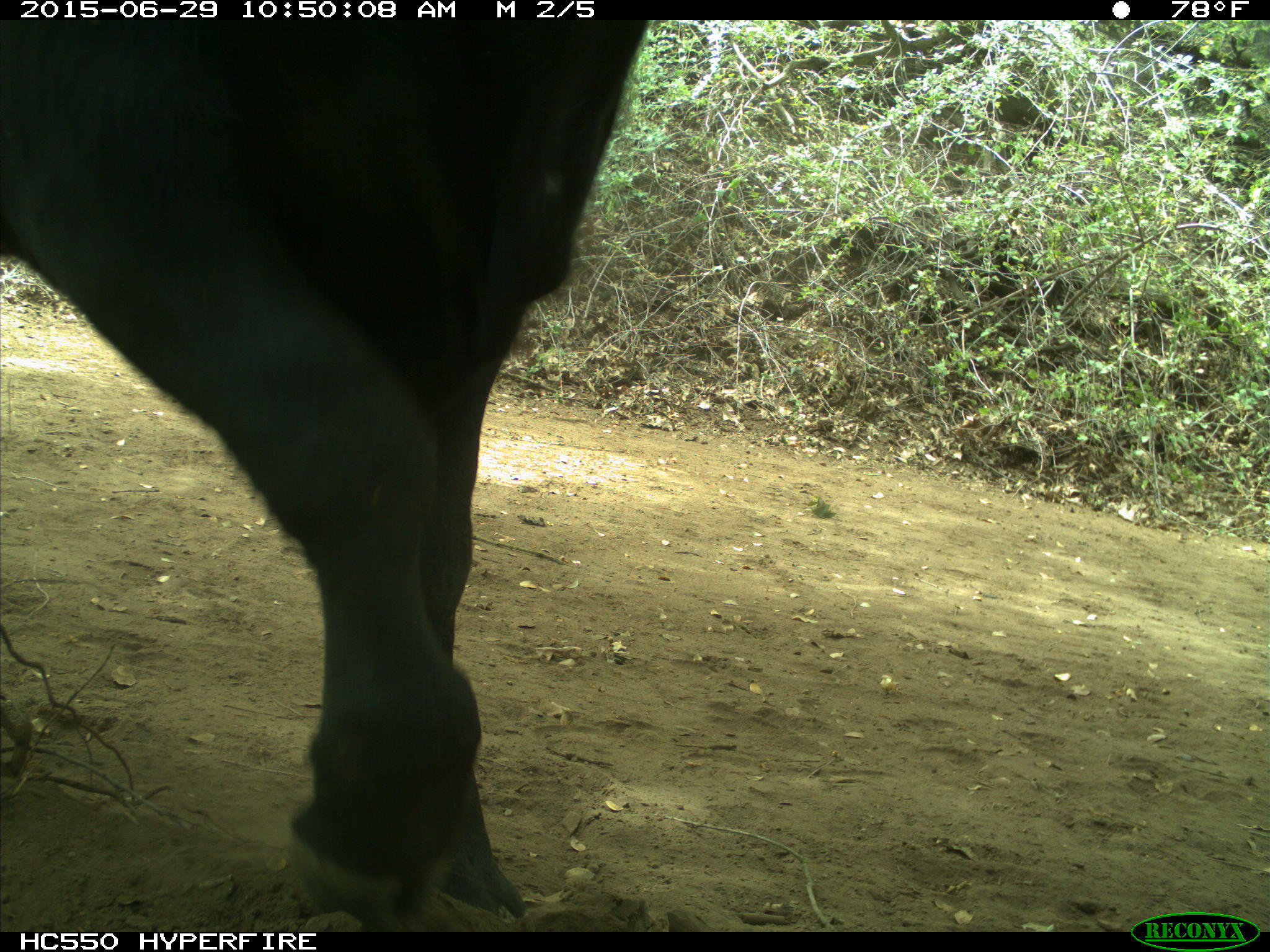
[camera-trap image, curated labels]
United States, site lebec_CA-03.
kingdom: Animalia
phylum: Chordata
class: Mammalia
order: Artiodactyla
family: Bovidae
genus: Bos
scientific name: Bos taurus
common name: domestic cow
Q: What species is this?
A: Bos taurus (domestic cow).